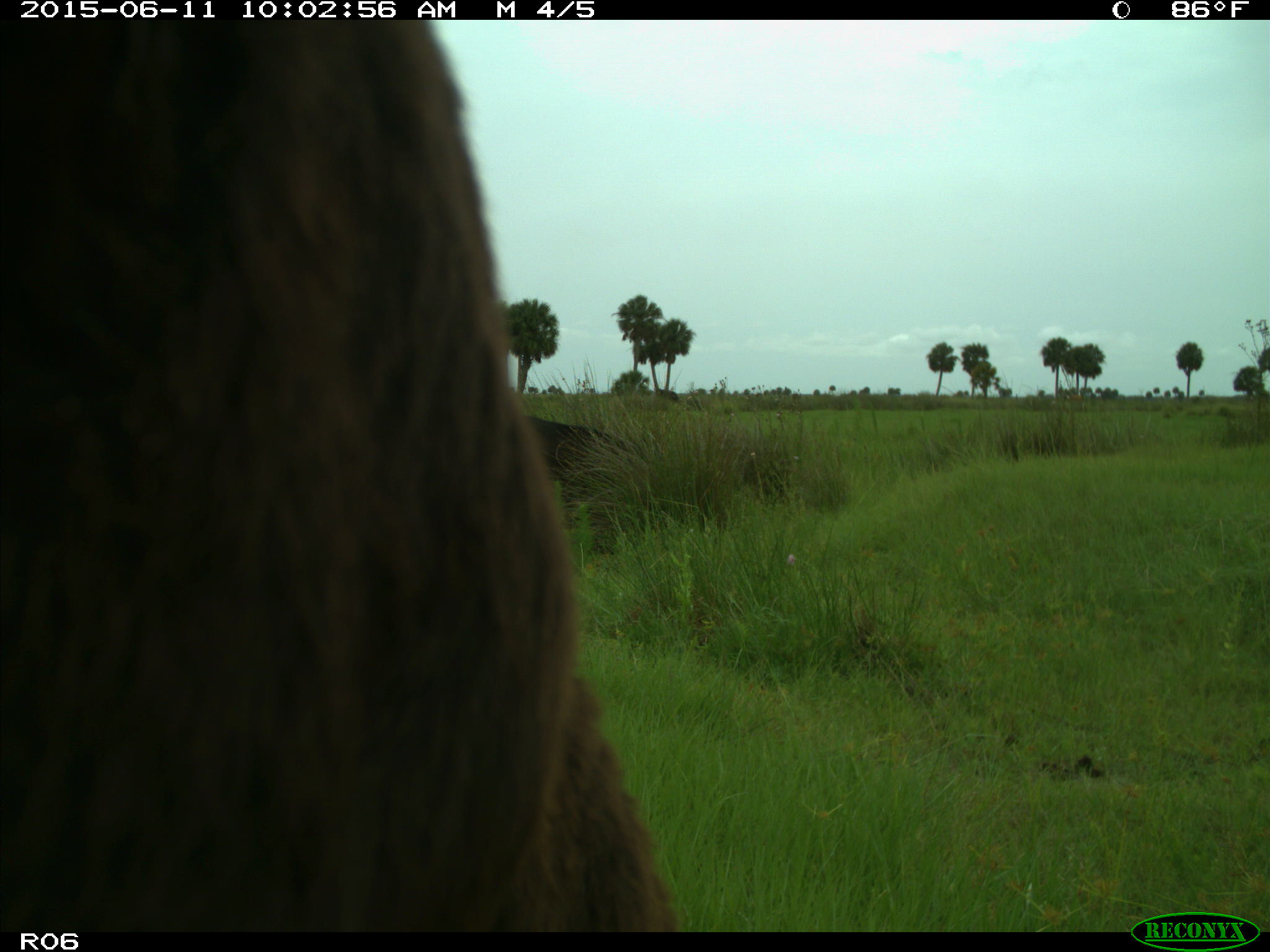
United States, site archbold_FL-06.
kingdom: Animalia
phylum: Chordata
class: Mammalia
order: Artiodactyla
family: Bovidae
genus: Bos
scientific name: Bos taurus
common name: domestic cow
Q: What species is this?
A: Bos taurus (domestic cow).